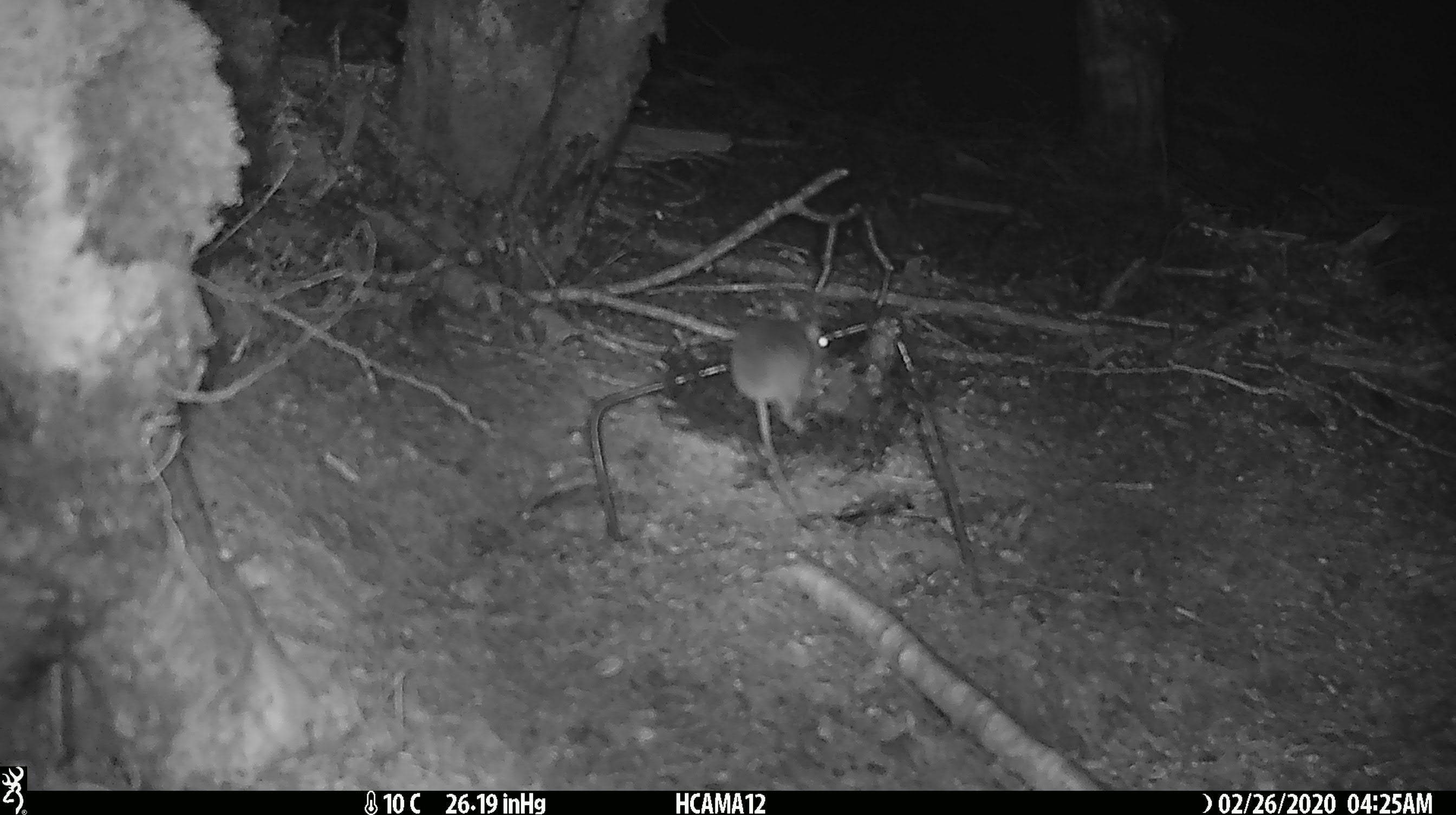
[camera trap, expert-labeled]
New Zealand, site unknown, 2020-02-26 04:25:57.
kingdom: Animalia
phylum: Chordata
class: Mammalia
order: Rodentia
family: Muridae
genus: Mus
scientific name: Mus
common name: mouse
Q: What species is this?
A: Mouse (Mus).